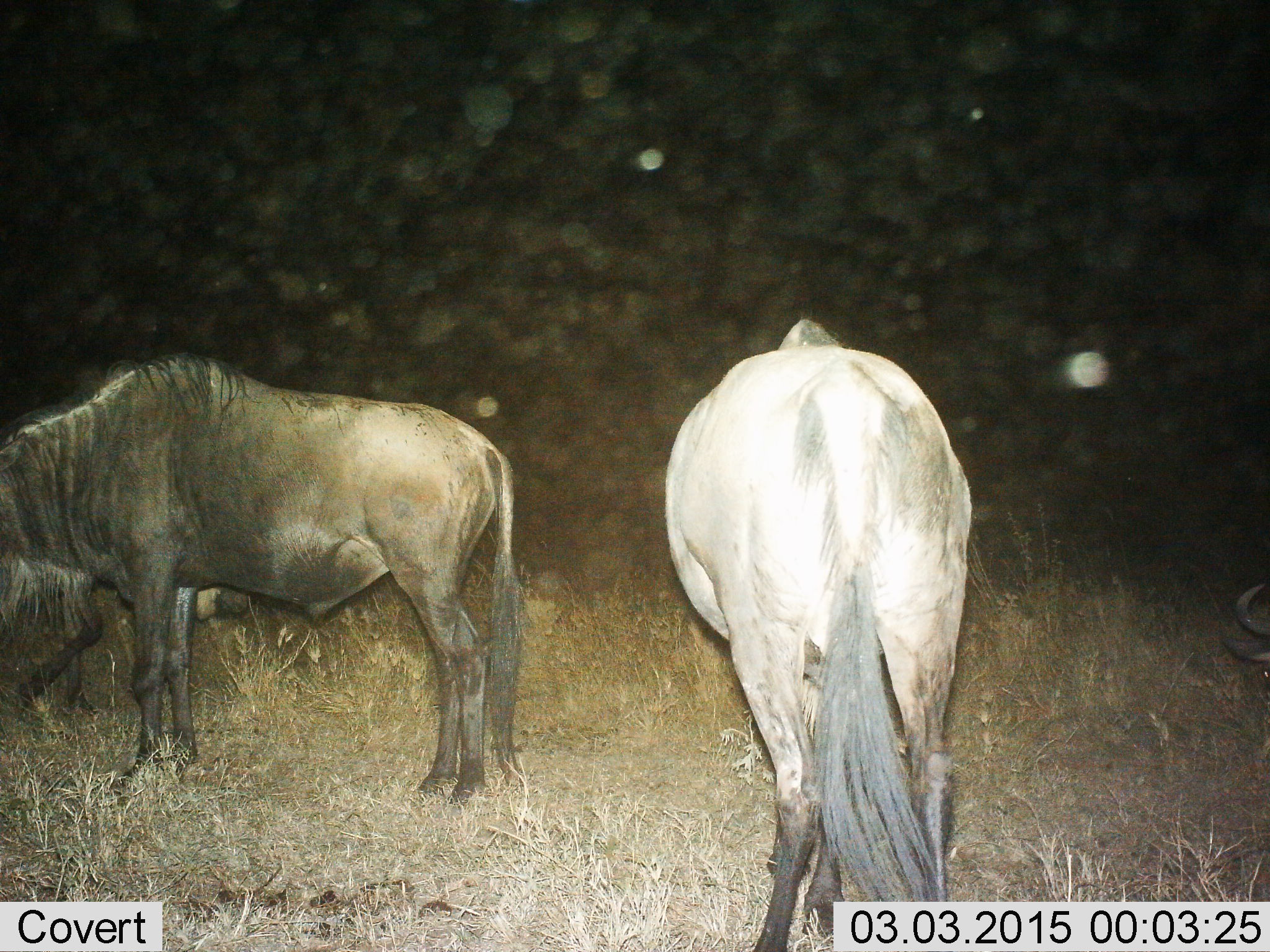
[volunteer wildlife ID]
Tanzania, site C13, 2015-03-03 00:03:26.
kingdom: Animalia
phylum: Chordata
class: Mammalia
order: Artiodactyla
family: Bovidae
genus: Connochaetes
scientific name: Connochaetes taurinus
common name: blue wildebeest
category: wildebeest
Wildebeest (blue wildebeest) (Connochaetes taurinus), count 3. Behavior (volunteer vote fractions): standing 18%, resting 9%, moving 9%, interacting 0%. Young present (vote fraction): 0%. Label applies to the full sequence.